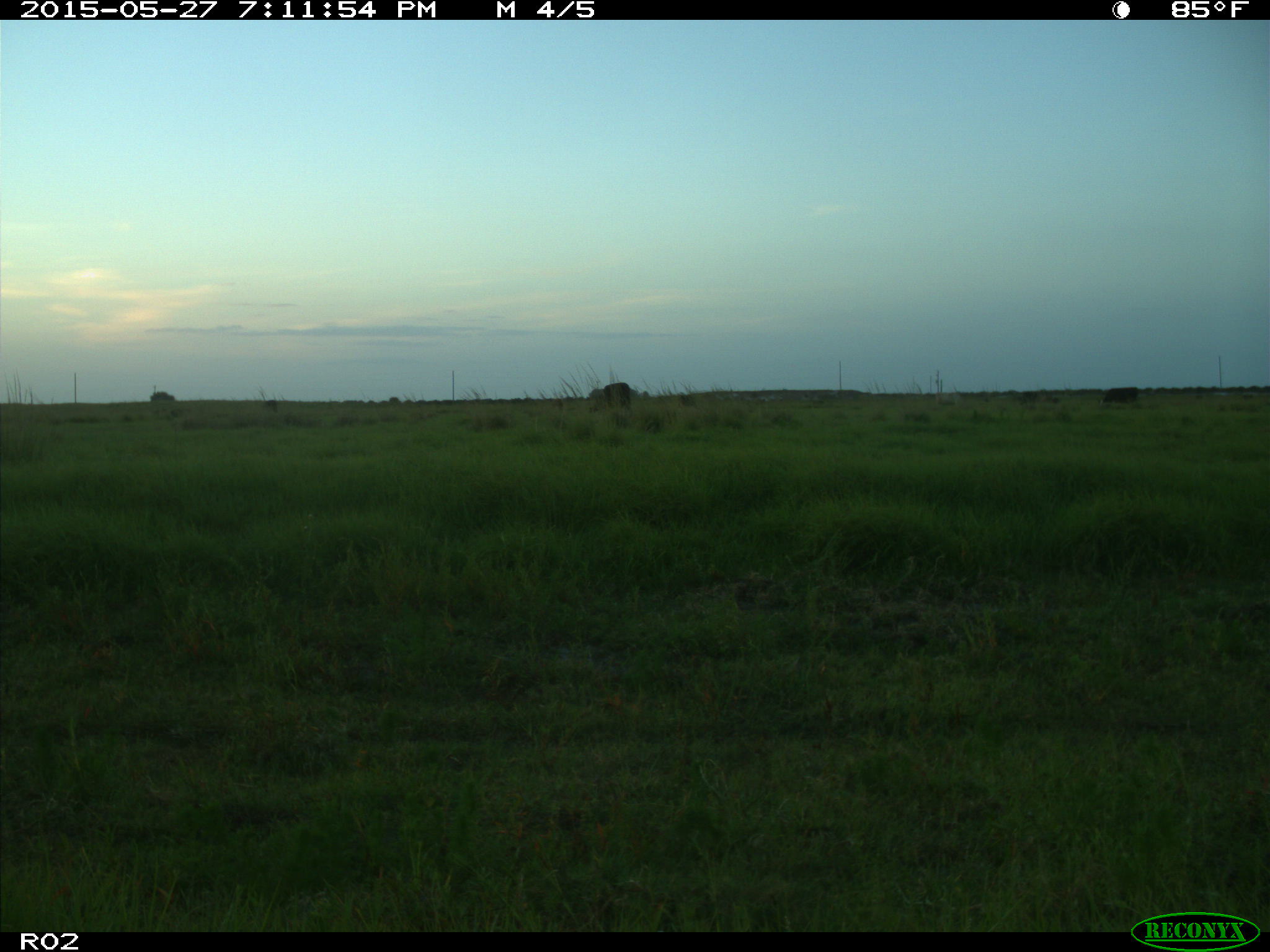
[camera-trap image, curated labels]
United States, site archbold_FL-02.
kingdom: Animalia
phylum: Chordata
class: Mammalia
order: Artiodactyla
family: Bovidae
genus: Bos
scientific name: Bos taurus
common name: domestic cow